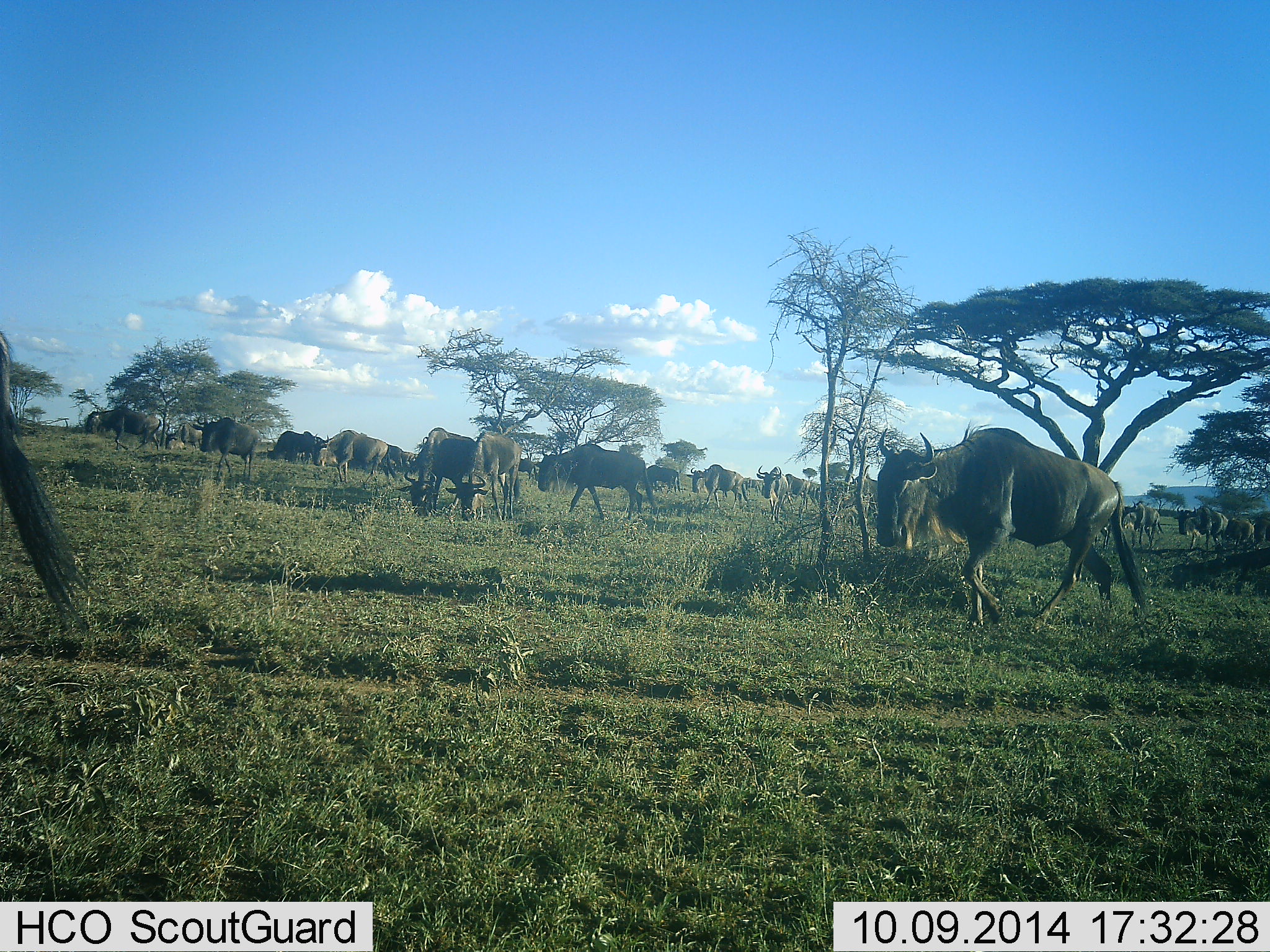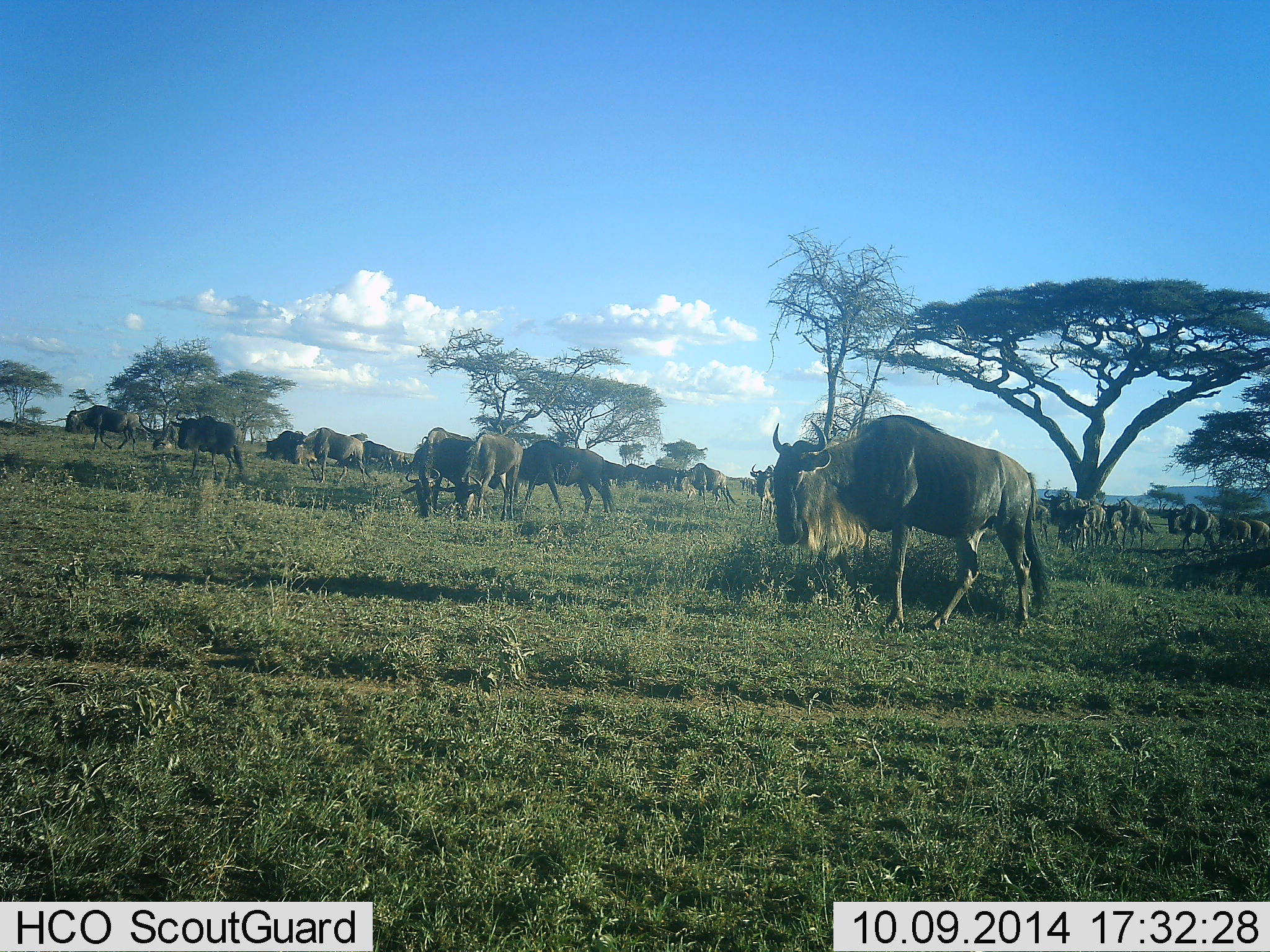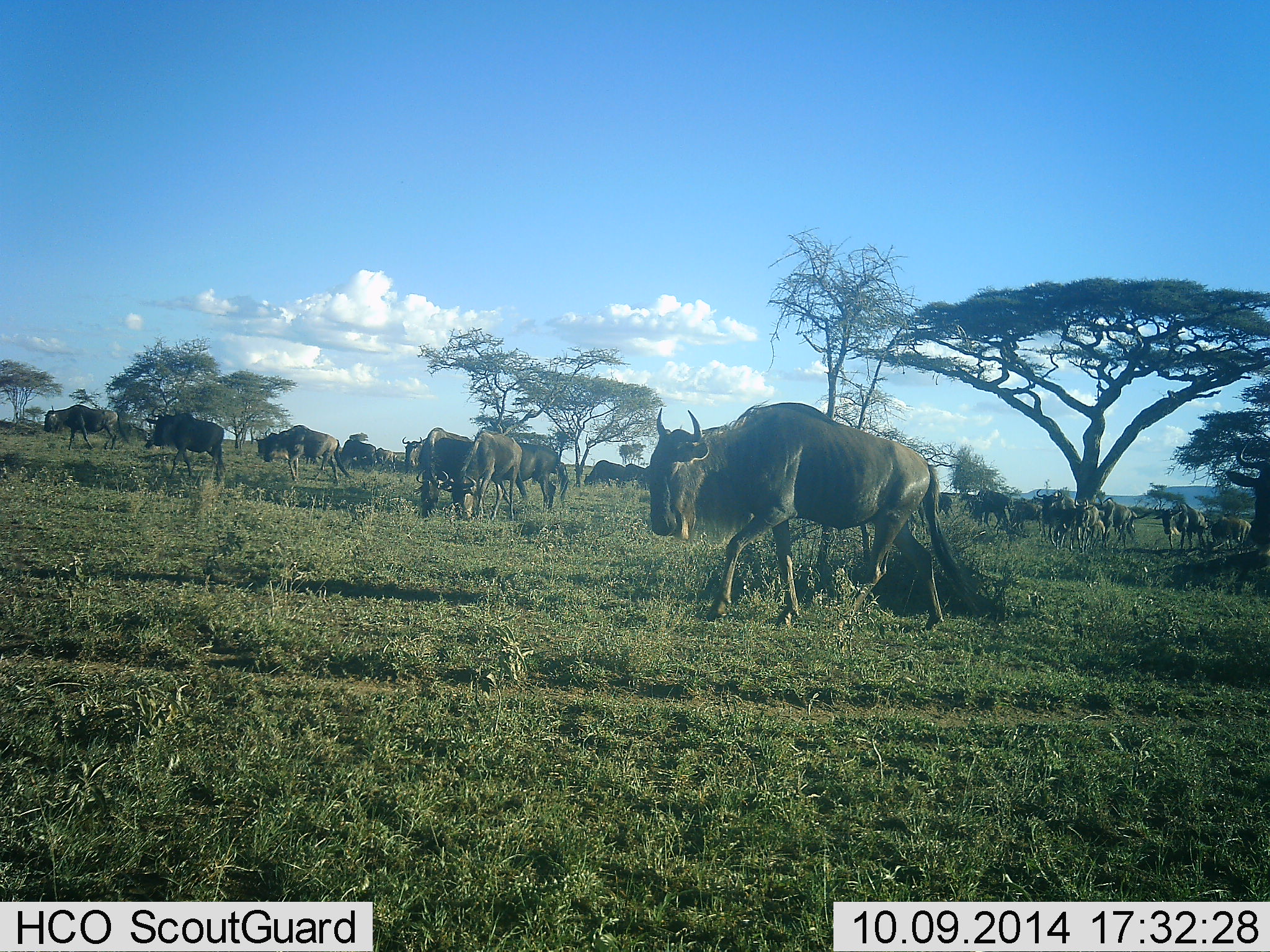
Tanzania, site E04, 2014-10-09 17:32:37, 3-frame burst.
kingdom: Animalia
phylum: Chordata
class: Mammalia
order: Artiodactyla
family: Bovidae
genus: Connochaetes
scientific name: Connochaetes taurinus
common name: blue wildebeest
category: wildebeest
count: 11-50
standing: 50%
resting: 0%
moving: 100%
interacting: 10%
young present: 0%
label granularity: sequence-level